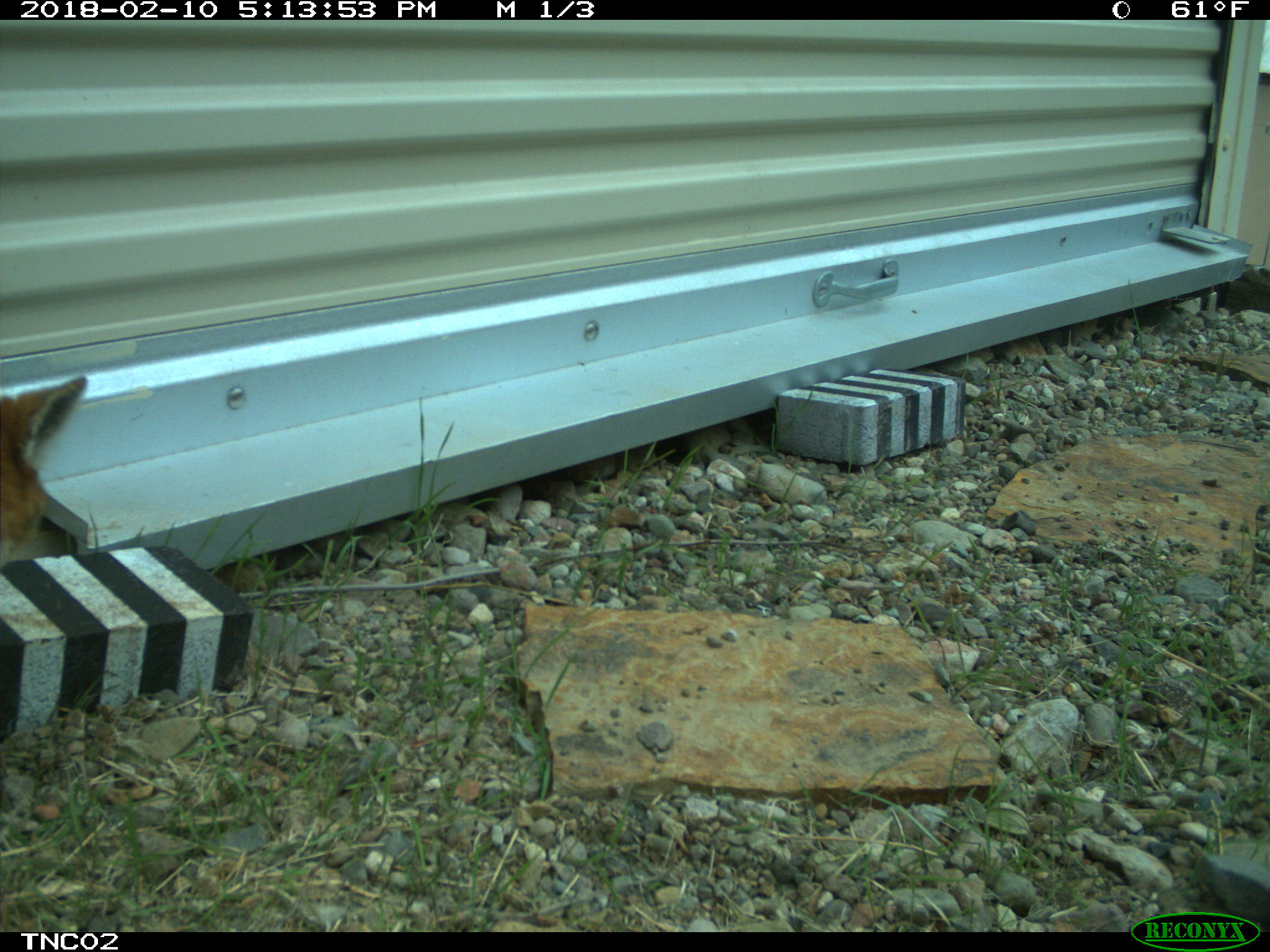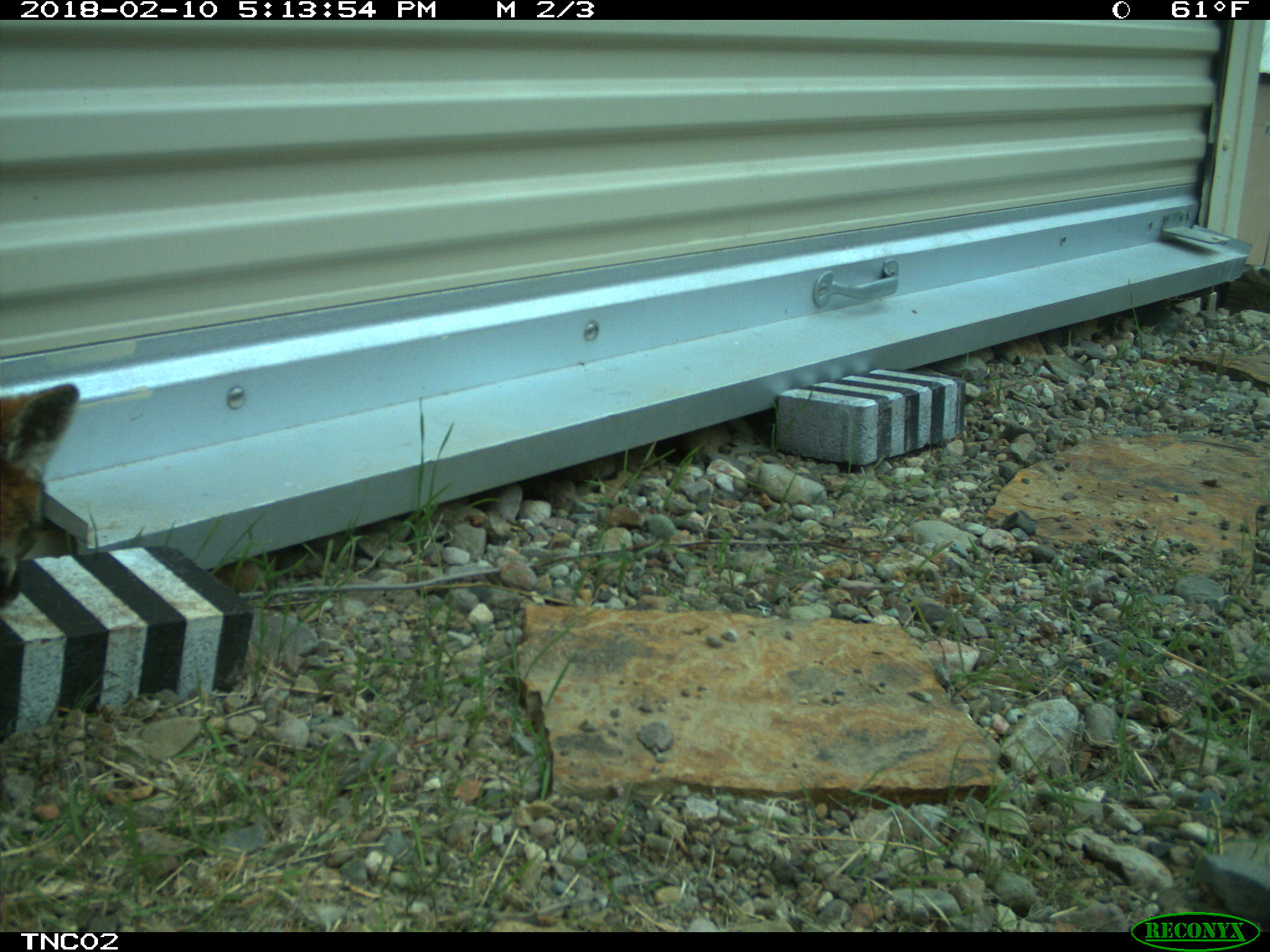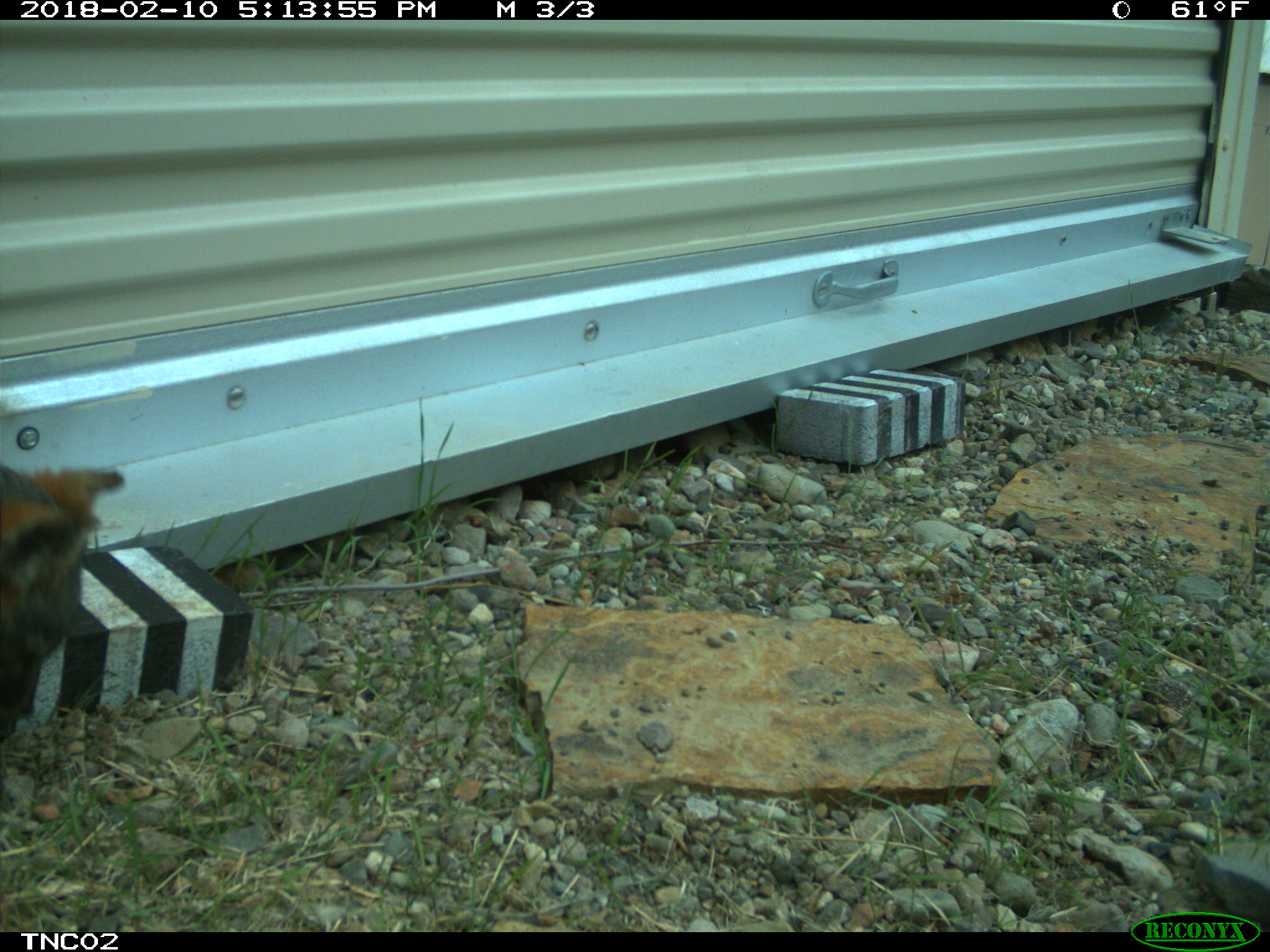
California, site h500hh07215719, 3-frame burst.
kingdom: Animalia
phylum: Chordata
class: Mammalia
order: Carnivora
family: Canidae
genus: Urocyon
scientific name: Urocyon littoralis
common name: island fox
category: fox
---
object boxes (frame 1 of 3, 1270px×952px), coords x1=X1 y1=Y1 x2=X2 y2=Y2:
fox: x1=0 y1=374 x2=91 y2=544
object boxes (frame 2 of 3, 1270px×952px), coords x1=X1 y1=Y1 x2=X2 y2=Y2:
fox: x1=0 y1=382 x2=78 y2=590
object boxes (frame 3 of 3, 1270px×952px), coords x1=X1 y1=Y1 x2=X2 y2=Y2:
fox: x1=0 y1=466 x2=123 y2=743